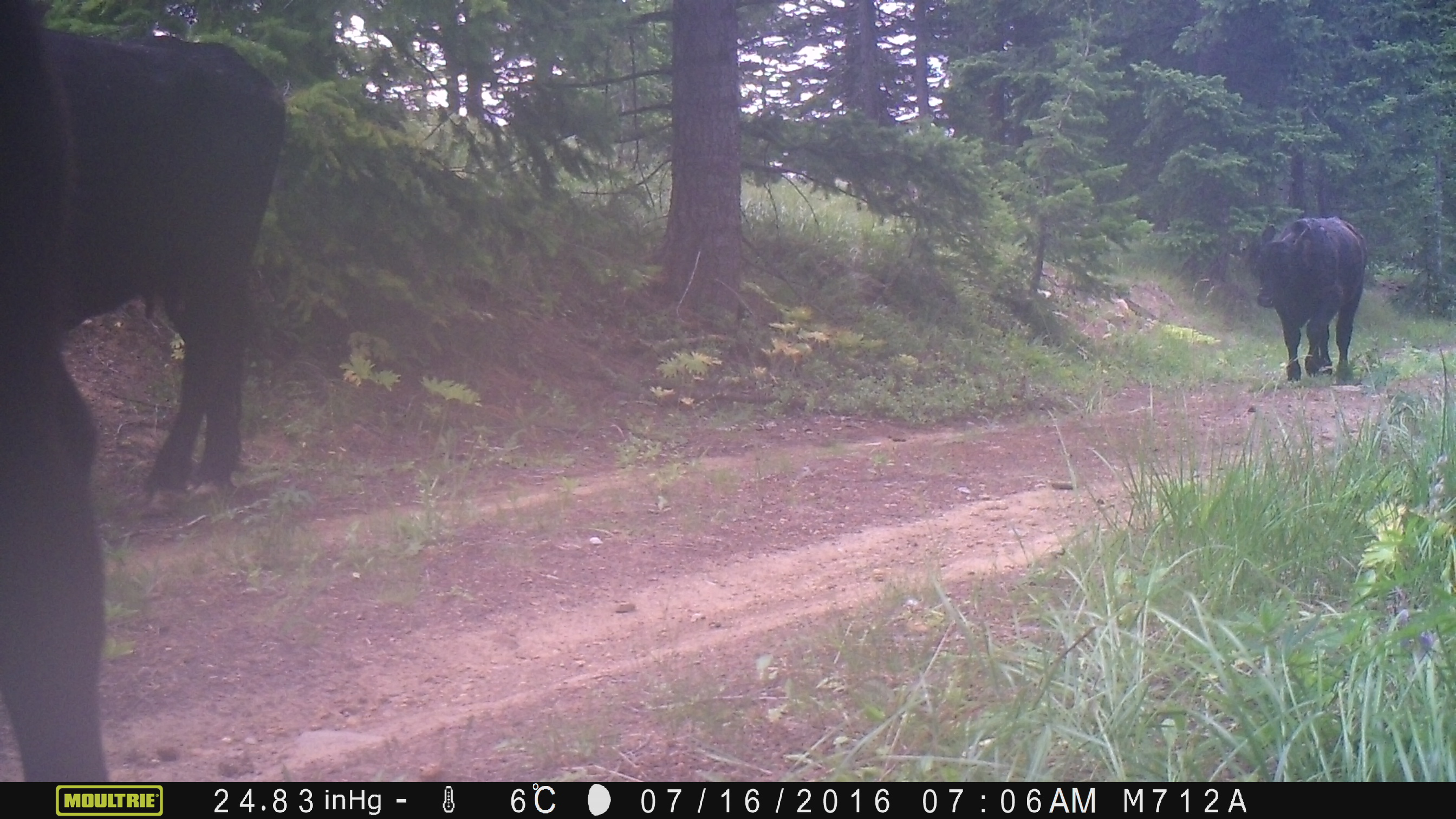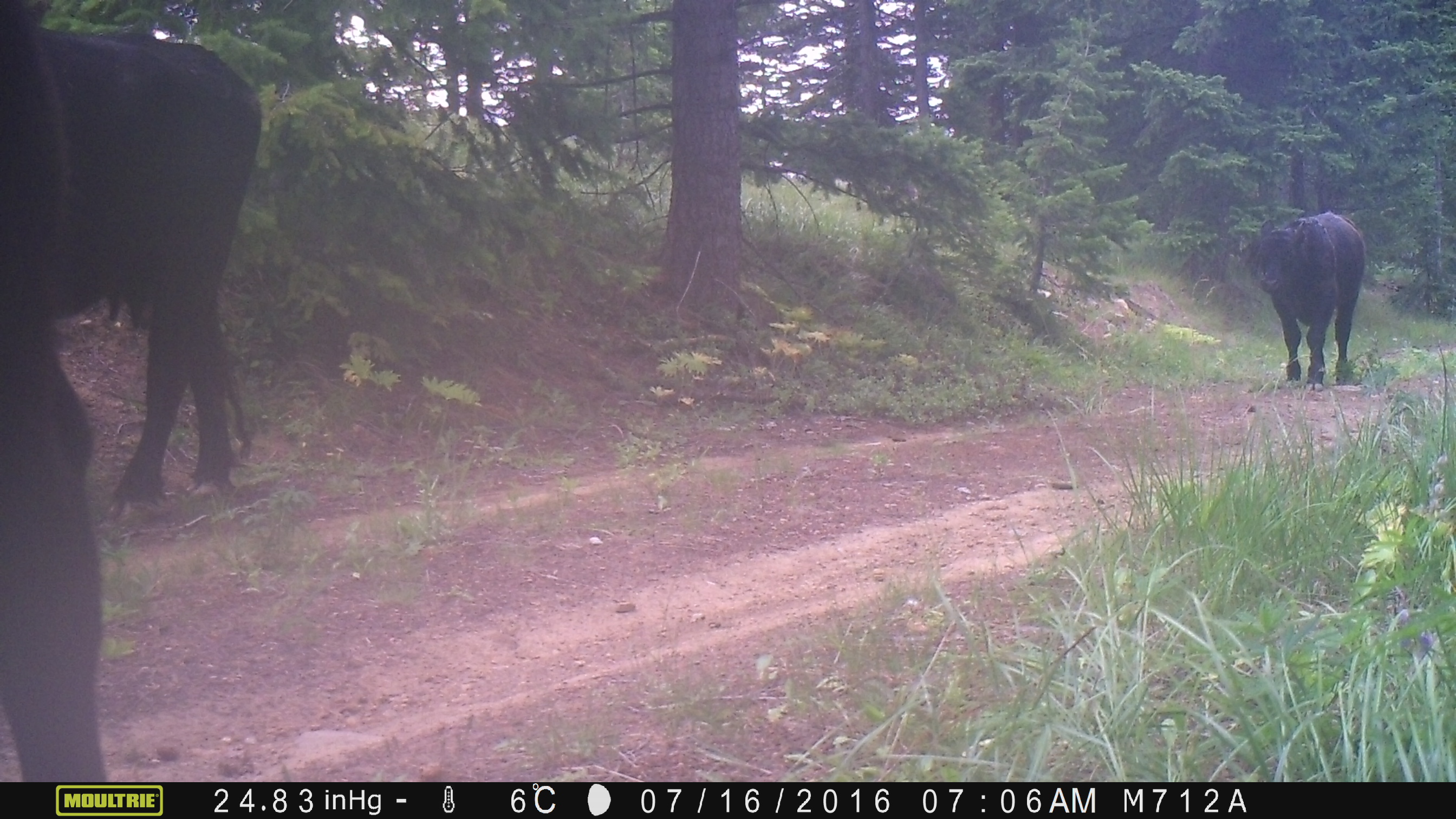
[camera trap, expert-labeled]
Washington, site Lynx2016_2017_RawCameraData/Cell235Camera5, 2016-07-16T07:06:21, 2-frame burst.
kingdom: Animalia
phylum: Chordata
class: Mammalia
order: Artiodactyla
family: Bovidae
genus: Bos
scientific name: Bos taurus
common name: domestic cattle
Domestic cattle (Bos taurus). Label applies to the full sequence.